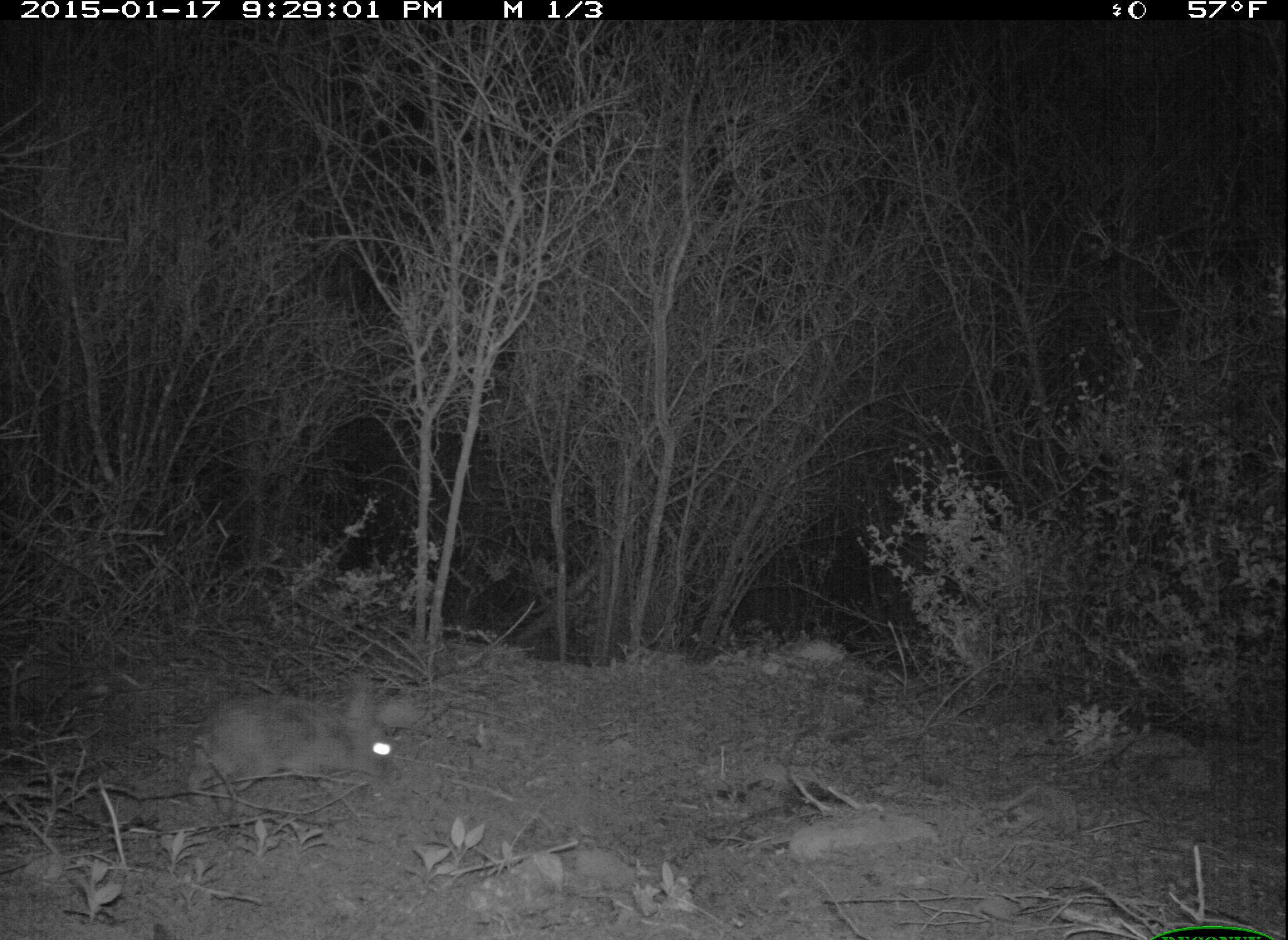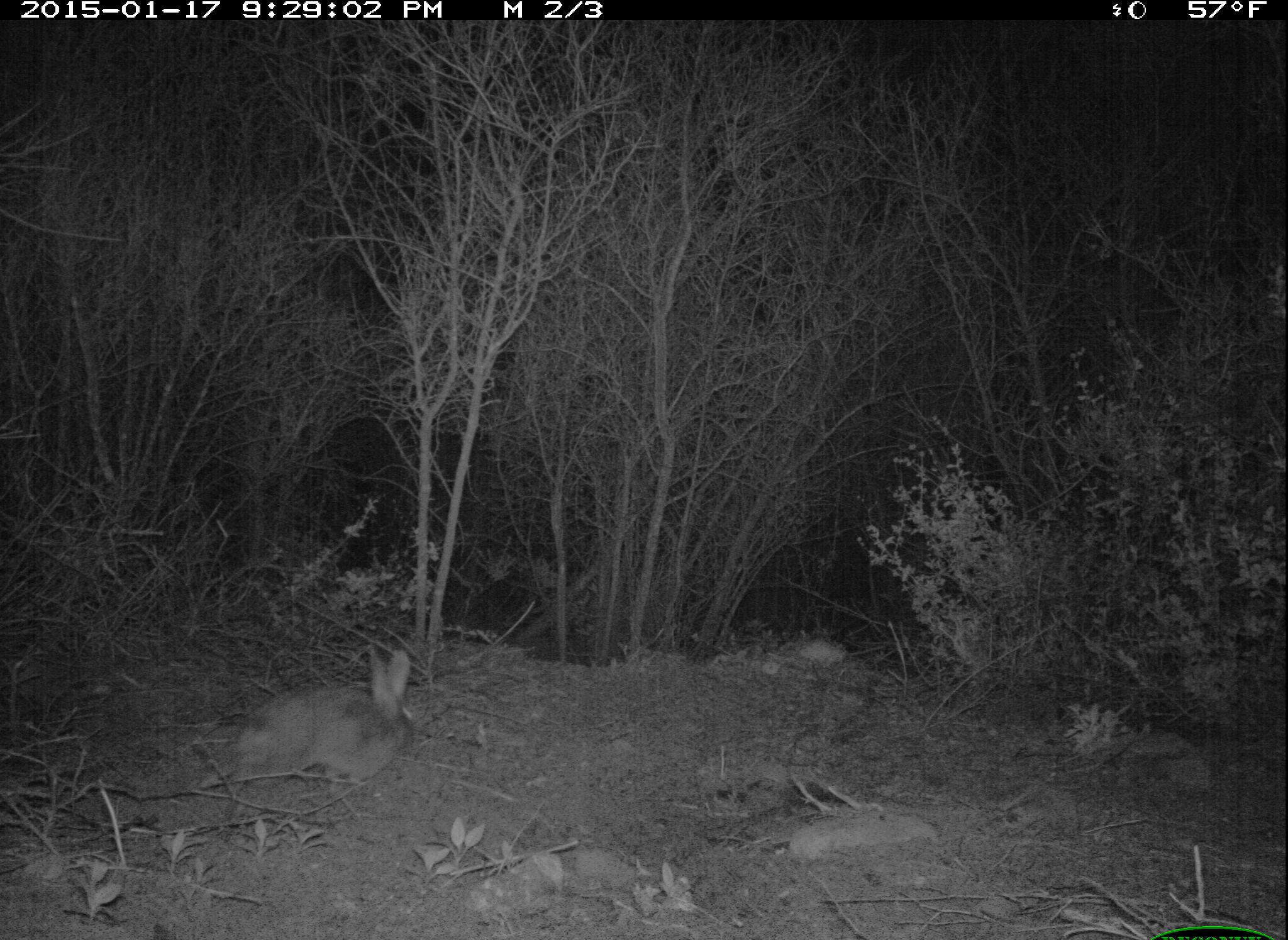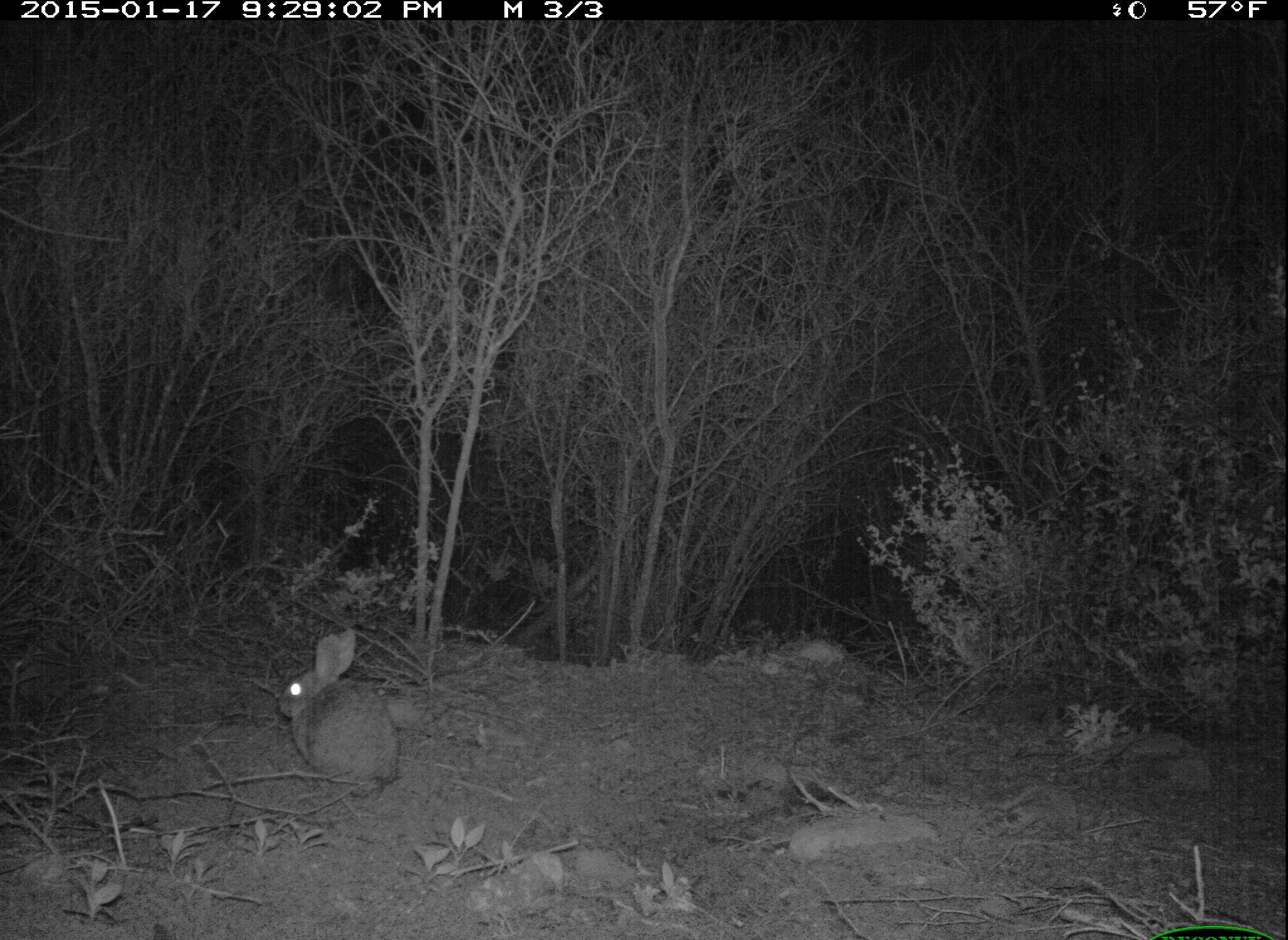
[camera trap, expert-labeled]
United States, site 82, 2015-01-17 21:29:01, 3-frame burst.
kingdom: Animalia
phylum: Chordata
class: Mammalia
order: Lagomorpha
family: Leporidae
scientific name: Leporidae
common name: rabbits and hares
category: rabbit